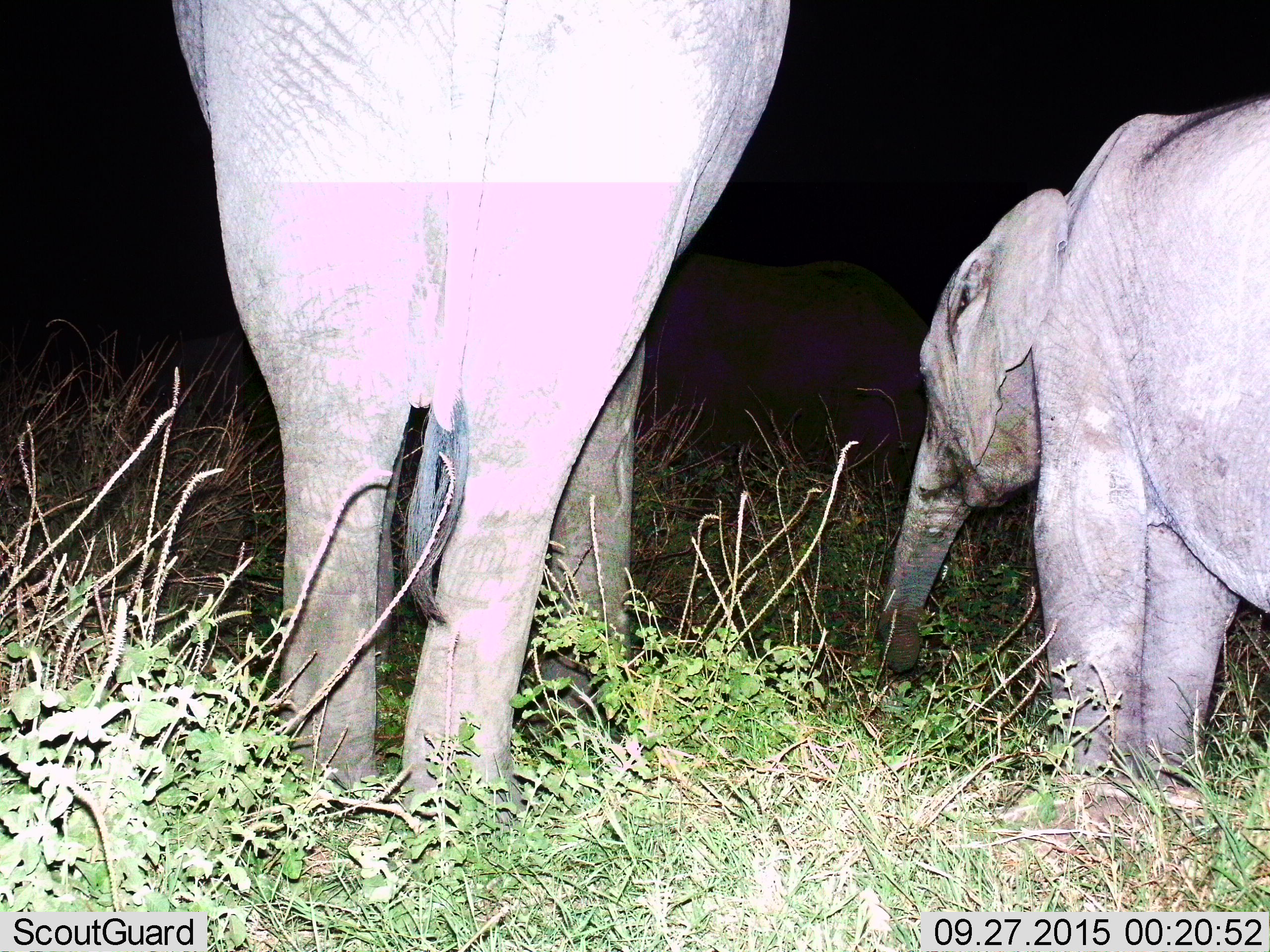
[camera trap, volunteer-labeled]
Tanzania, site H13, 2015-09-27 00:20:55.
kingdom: Animalia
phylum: Chordata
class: Mammalia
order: Proboscidea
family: Elephantidae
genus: Loxodonta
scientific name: Loxodonta africana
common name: african bush elephant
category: elephant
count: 2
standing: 80%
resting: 0%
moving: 30%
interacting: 0%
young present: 40%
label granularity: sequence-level